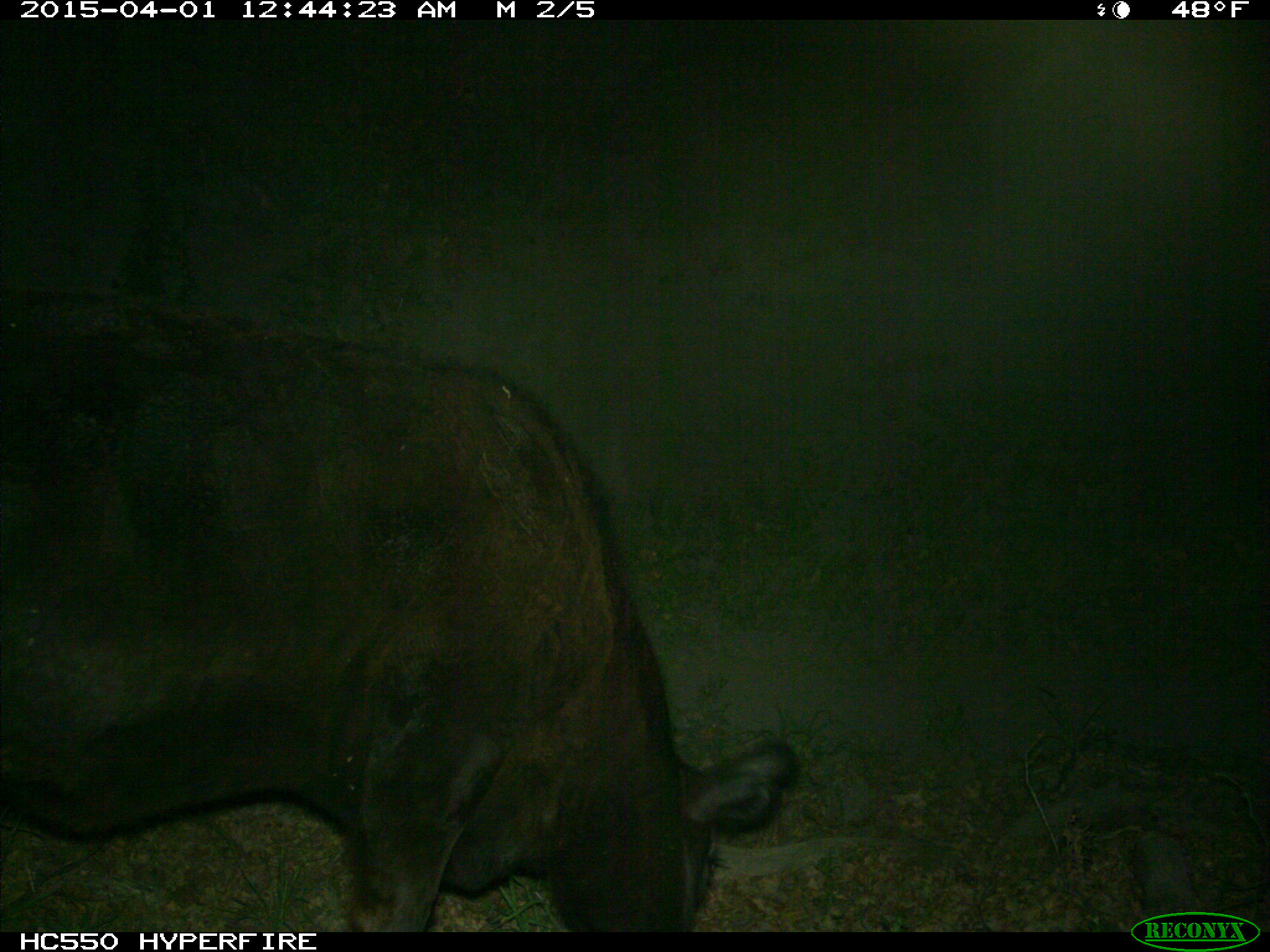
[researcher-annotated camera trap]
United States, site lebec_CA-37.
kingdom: Animalia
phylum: Chordata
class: Mammalia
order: Artiodactyla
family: Bovidae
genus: Bos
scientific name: Bos taurus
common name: domestic cow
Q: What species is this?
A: Bos taurus (domestic cow).